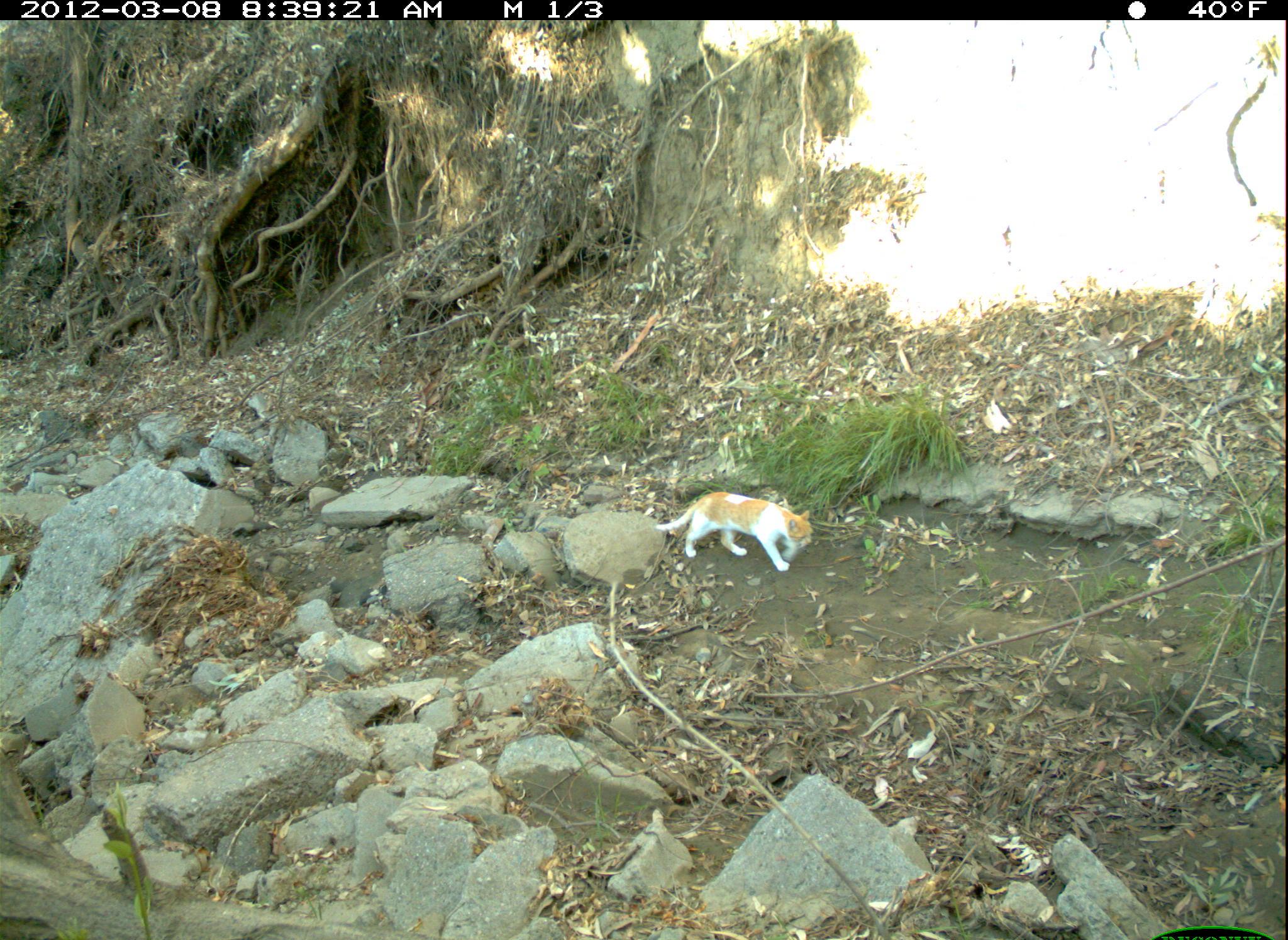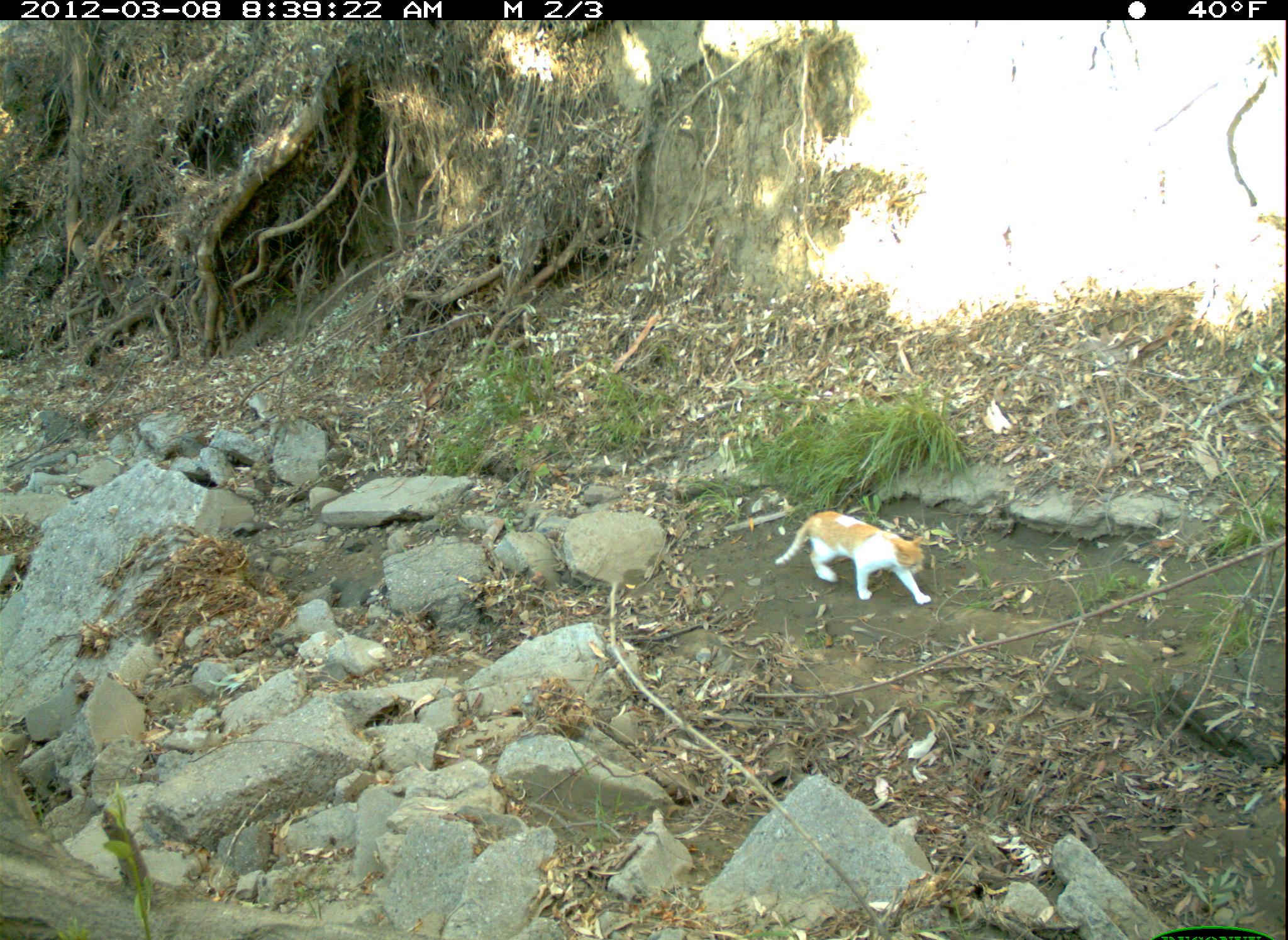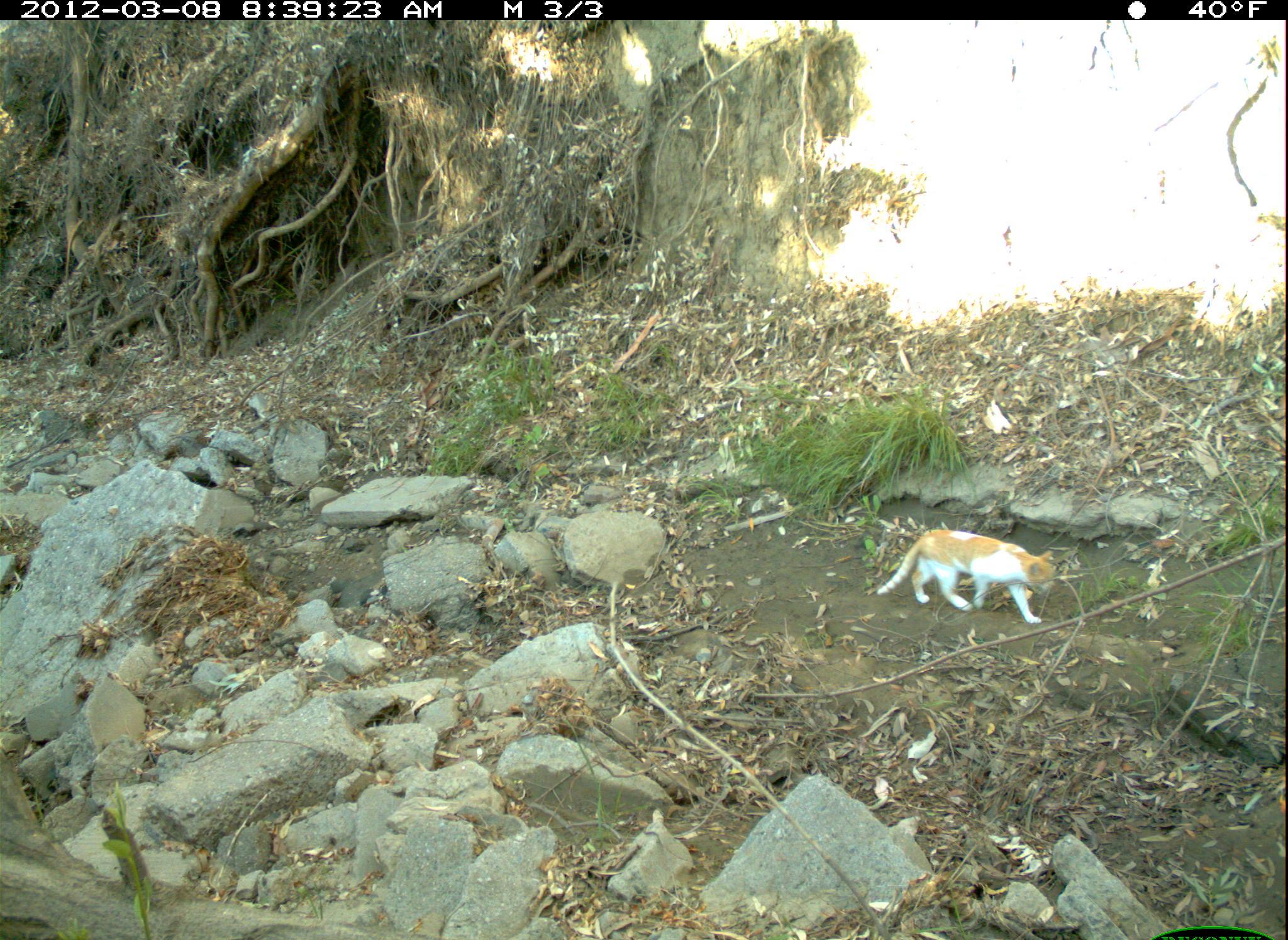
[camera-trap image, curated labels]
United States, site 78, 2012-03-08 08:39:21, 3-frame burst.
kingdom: Animalia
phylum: Chordata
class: Mammalia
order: Carnivora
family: Felidae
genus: Felis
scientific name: Felis catus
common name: cat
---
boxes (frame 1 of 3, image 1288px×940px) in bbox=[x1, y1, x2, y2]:
cat: bbox=[650, 488, 819, 583]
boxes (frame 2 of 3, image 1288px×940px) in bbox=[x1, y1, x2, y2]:
cat: bbox=[766, 504, 945, 623]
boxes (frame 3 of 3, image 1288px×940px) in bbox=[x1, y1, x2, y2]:
cat: bbox=[873, 511, 1077, 644]